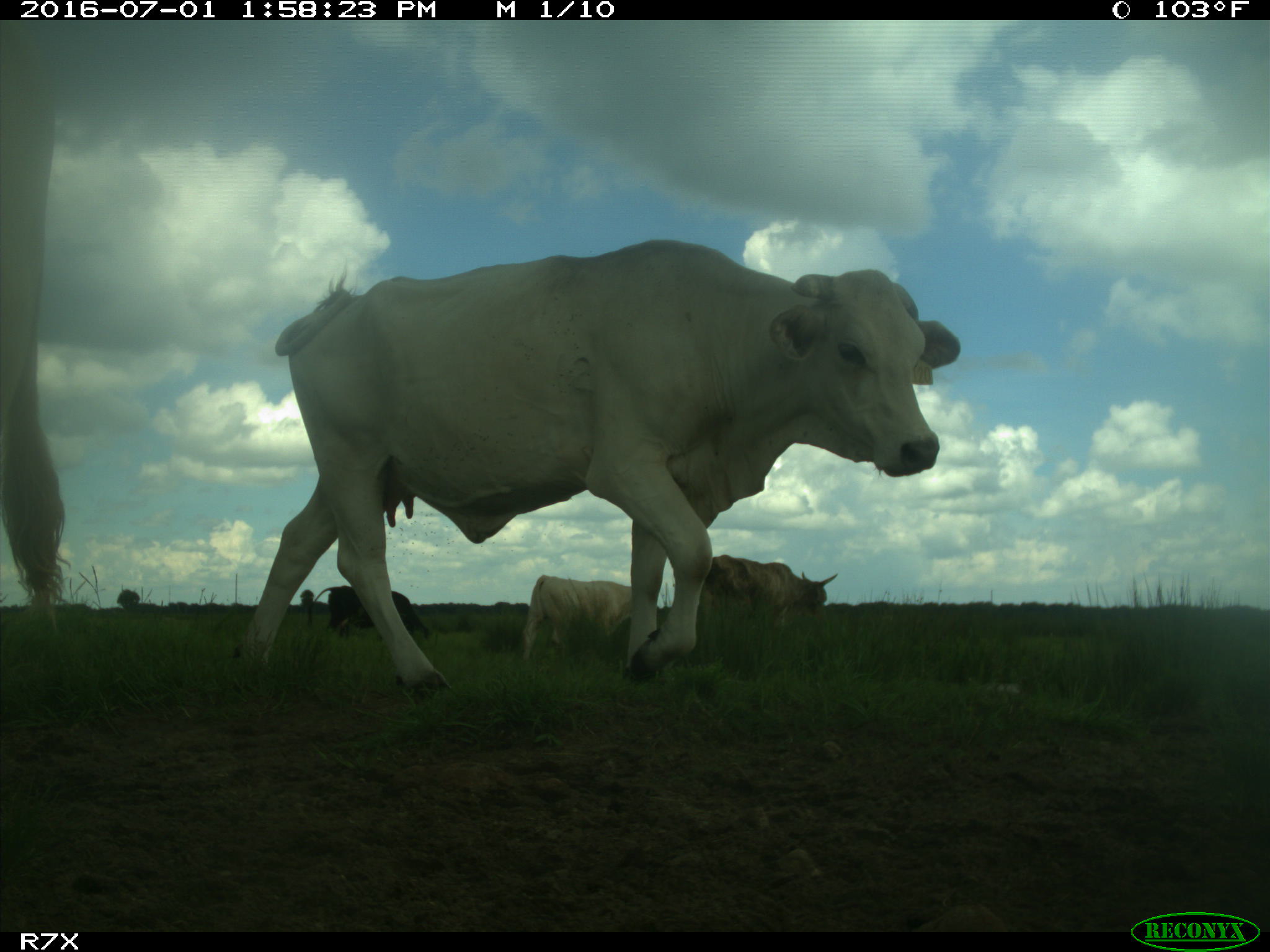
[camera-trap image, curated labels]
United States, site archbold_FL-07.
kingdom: Animalia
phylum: Chordata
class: Mammalia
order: Artiodactyla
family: Bovidae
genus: Bos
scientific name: Bos taurus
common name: domestic cow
Bos taurus (domestic cow).